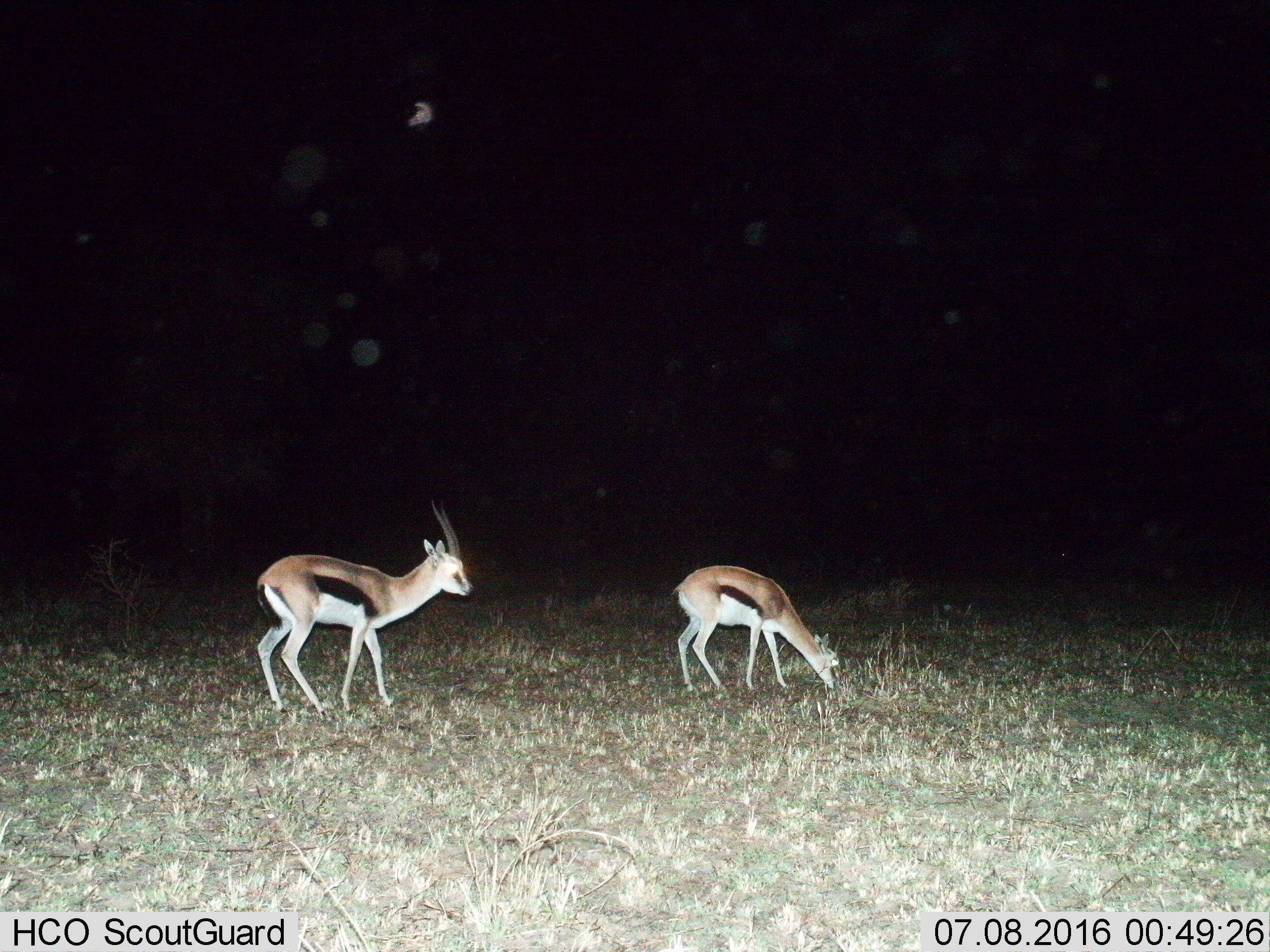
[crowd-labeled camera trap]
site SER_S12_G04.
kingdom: Animalia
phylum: Chordata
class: Mammalia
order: Artiodactyla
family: Bovidae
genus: Eudorcas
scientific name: Eudorcas thomsonii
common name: thomson's gazelle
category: gazellethomsons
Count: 2.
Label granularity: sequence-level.